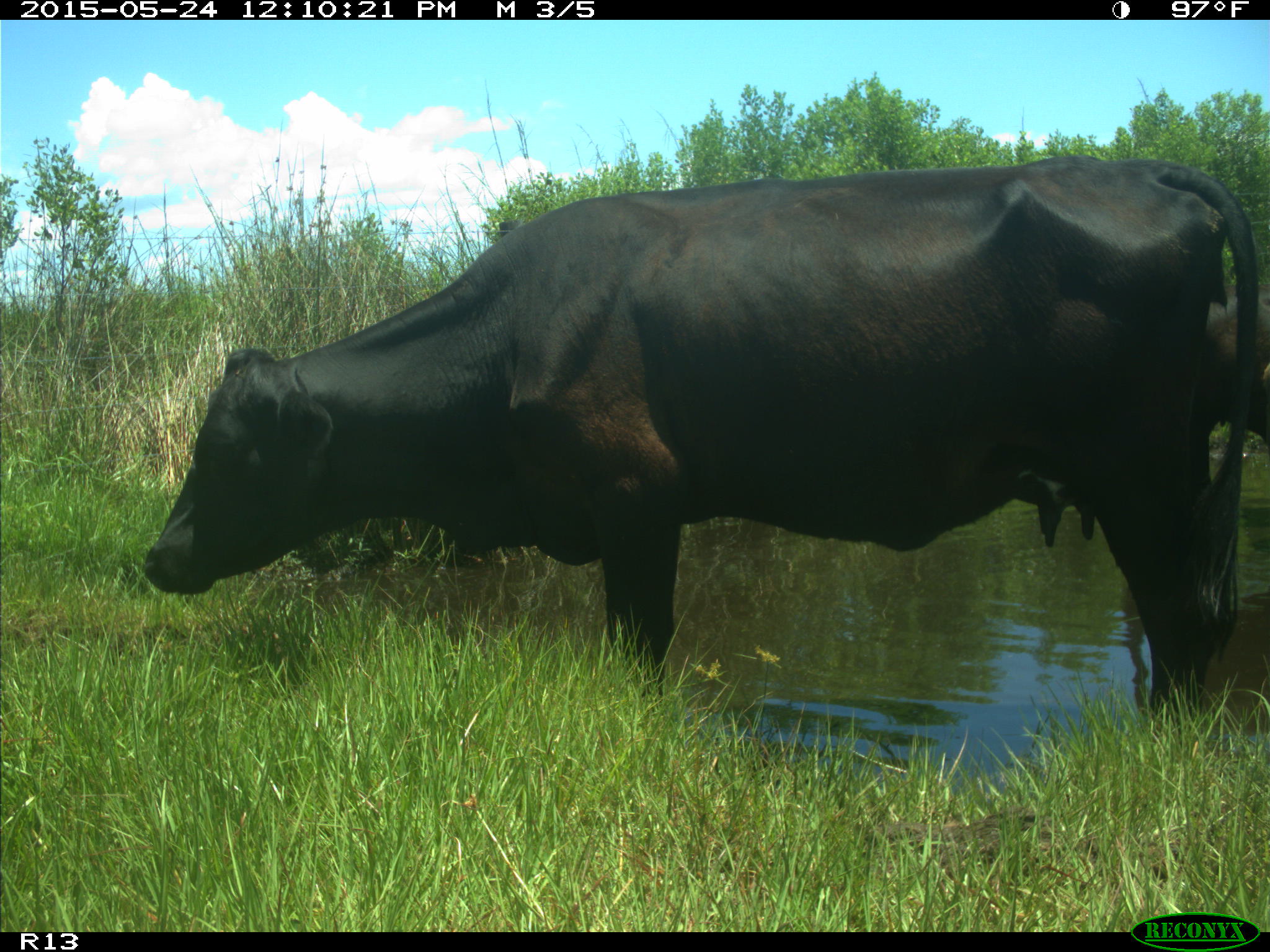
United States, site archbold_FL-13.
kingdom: Animalia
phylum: Chordata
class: Mammalia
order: Artiodactyla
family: Bovidae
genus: Bos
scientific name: Bos taurus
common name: domestic cow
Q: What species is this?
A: Bos taurus (domestic cow).